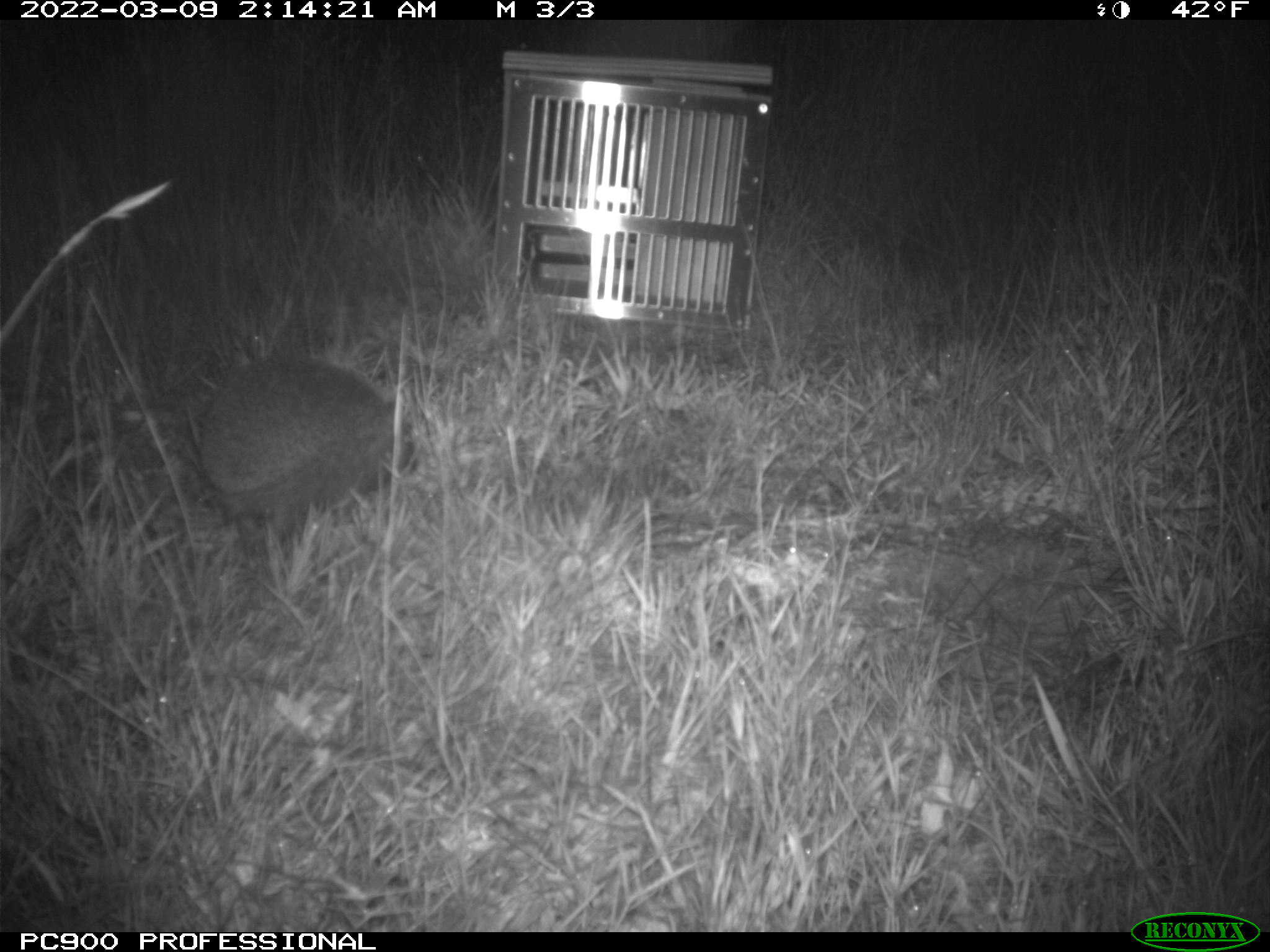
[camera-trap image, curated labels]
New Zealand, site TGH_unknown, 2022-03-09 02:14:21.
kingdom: Animalia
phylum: Chordata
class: Mammalia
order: Eulipotyphla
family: Erinaceidae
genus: Erinaceus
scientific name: Erinaceus europaeus europaeus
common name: european hedgehog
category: hedgehog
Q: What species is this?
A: Hedgehog (european hedgehog) (Erinaceus europaeus europaeus).